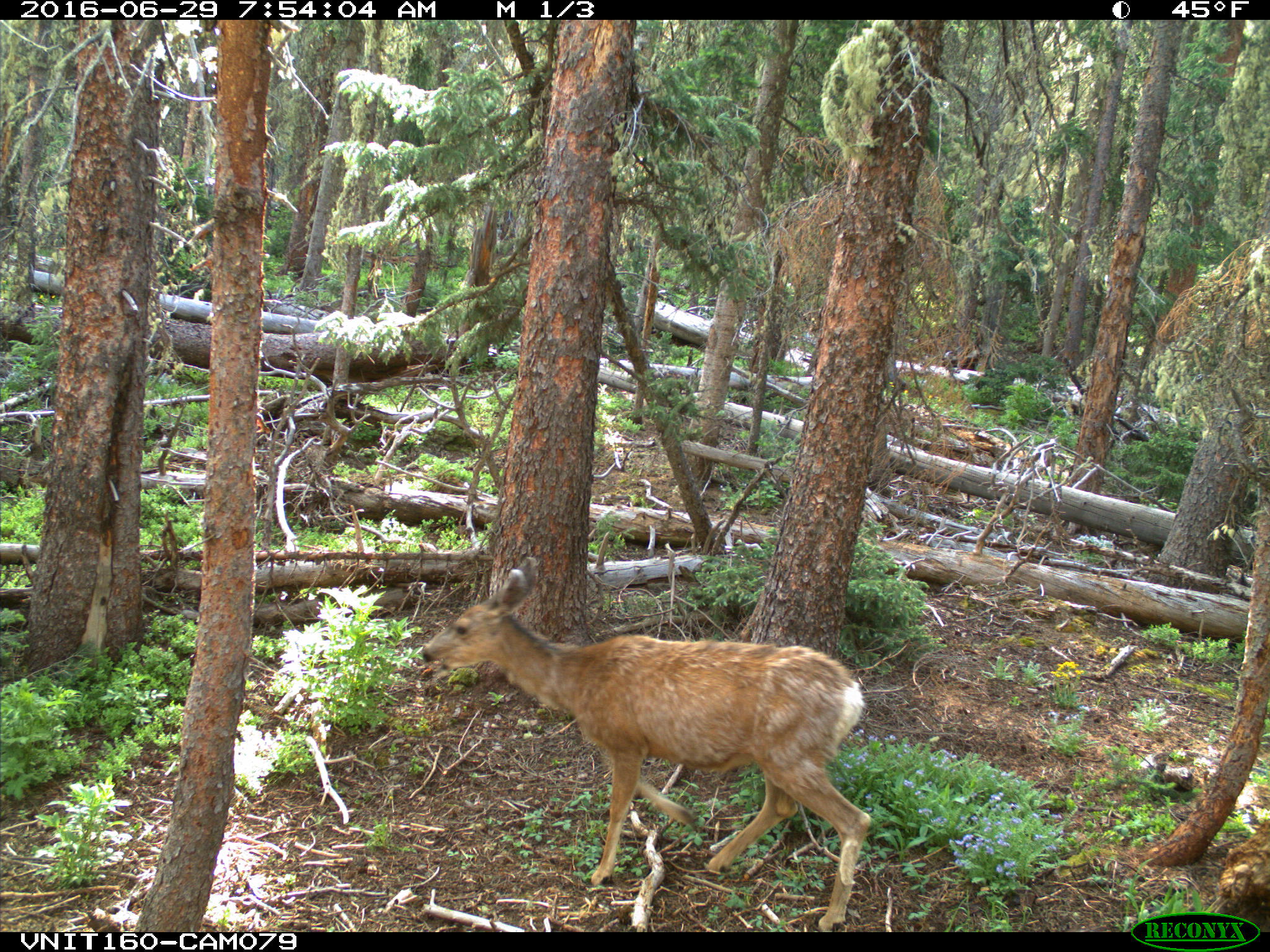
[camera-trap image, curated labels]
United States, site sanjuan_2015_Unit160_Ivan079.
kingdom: Animalia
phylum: Chordata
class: Mammalia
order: Artiodactyla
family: Cervidae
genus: Odocoileus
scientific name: Odocoileus hemionus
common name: mule deer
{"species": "Odocoileus hemionus (mule deer)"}